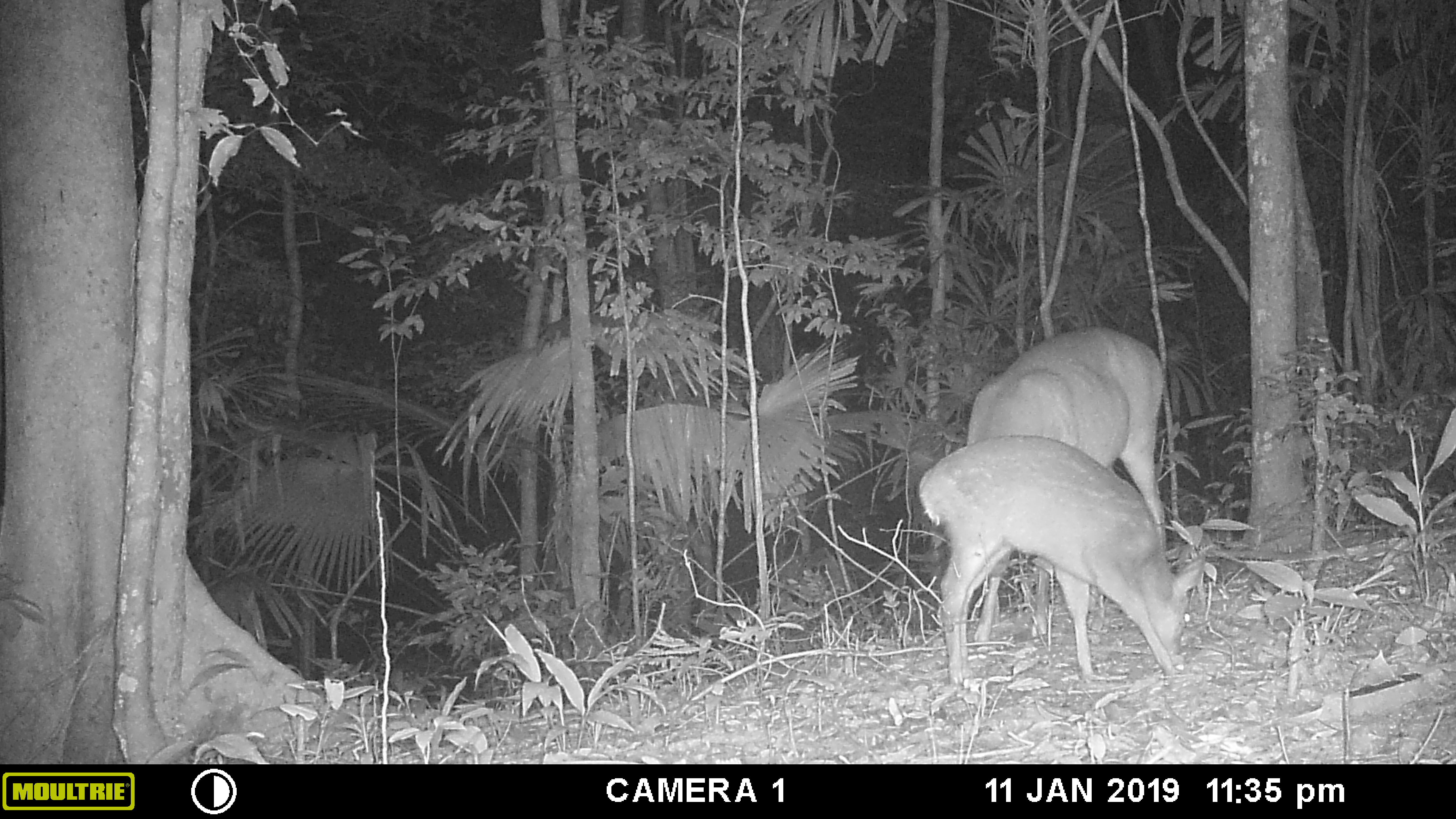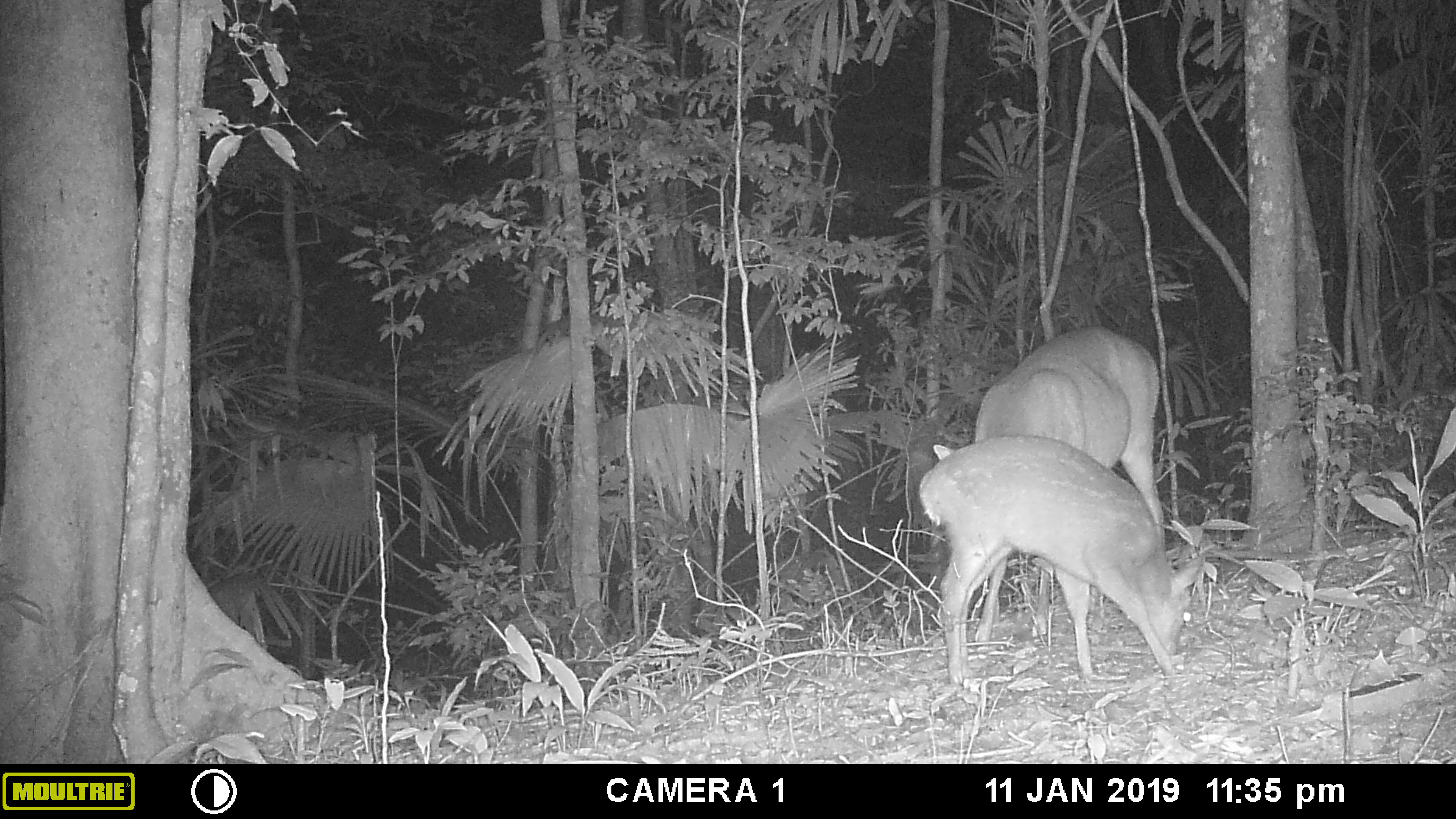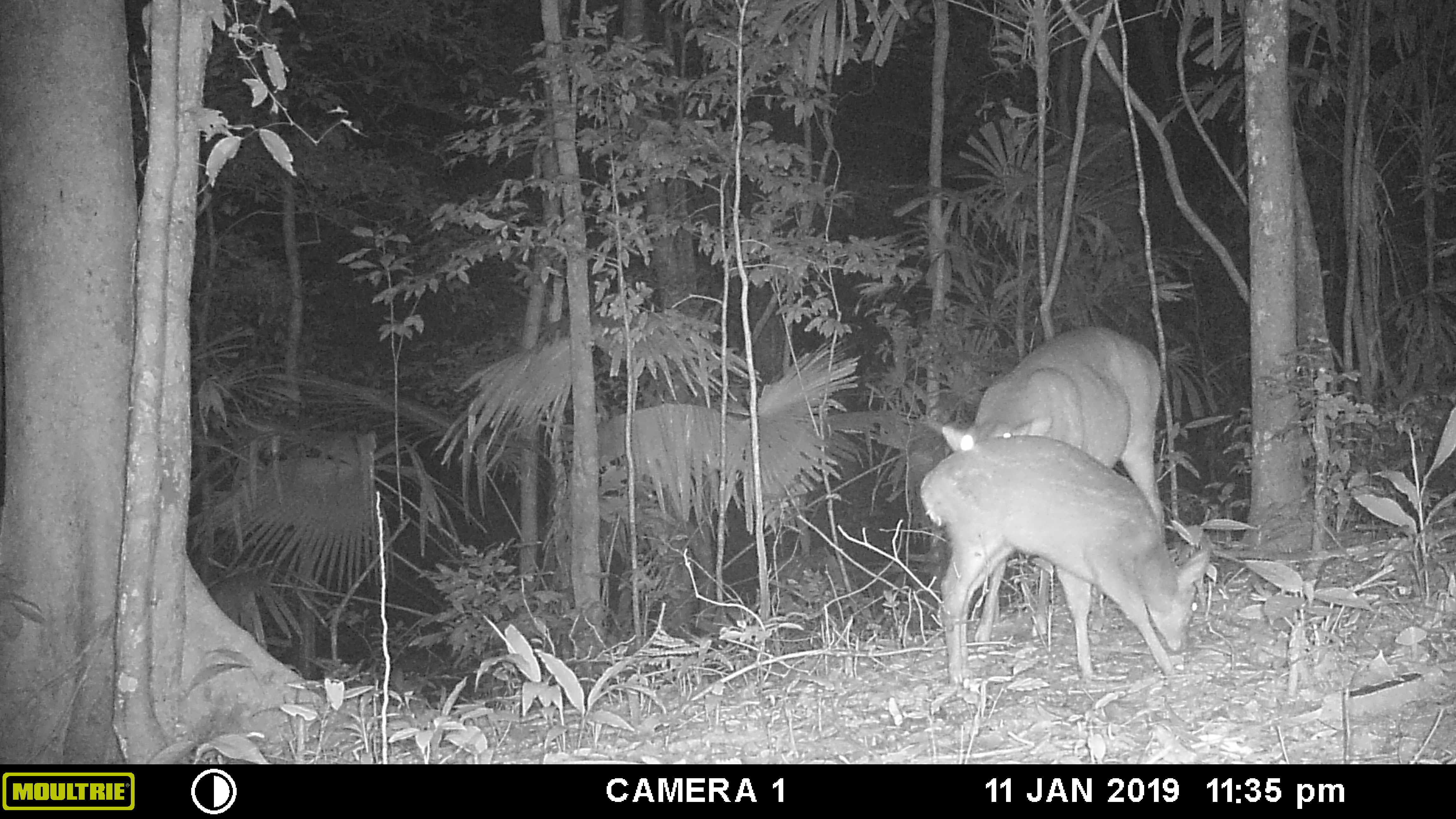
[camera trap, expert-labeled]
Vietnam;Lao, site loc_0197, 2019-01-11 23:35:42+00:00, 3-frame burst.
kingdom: Animalia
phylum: Chordata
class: Mammalia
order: Artiodactyla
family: Cervidae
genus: Muntiacus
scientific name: Muntiacus vuquangensis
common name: large-antlered muntjac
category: large antlered muntjac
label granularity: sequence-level